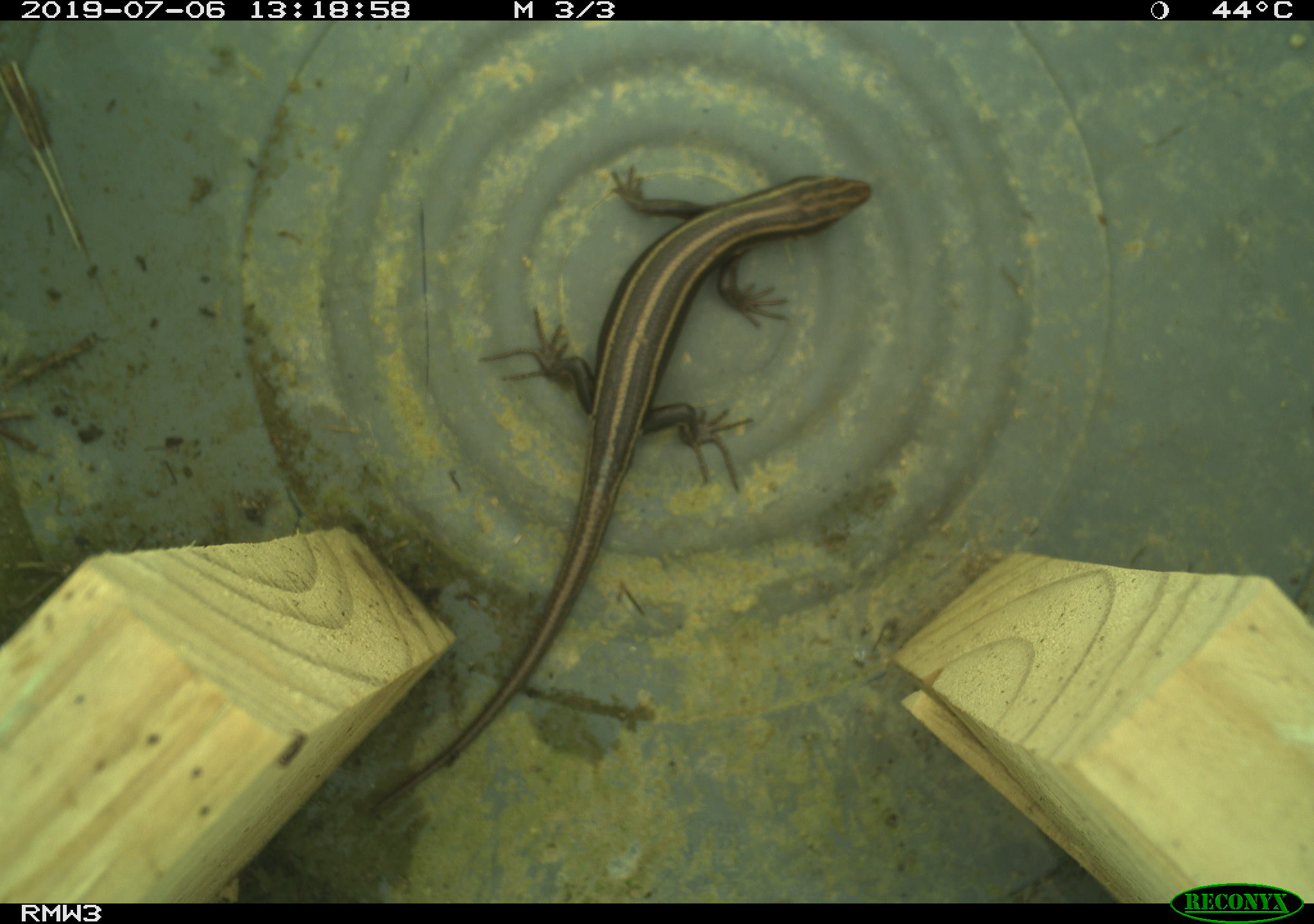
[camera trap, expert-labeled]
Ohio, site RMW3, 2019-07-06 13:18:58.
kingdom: Animalia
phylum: Chordata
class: Reptilia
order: Squamata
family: Scincidae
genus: Plestiodon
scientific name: Plestiodon fasciatus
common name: common five-lined skink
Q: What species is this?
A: Common five-lined skink (Plestiodon fasciatus).